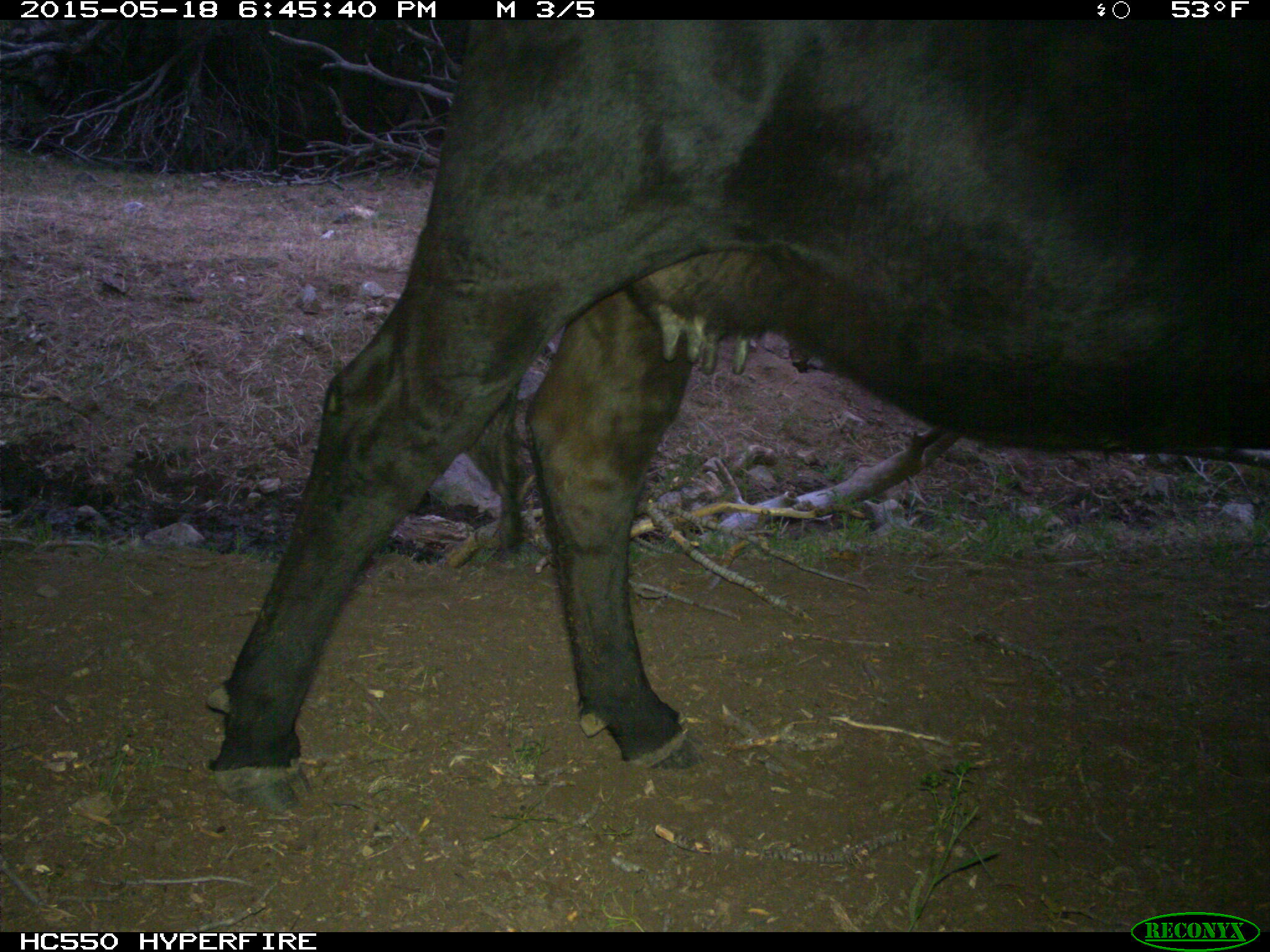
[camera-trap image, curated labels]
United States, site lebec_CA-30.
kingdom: Animalia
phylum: Chordata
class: Mammalia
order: Artiodactyla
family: Bovidae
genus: Bos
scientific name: Bos taurus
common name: domestic cow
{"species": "Bos taurus (domestic cow)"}